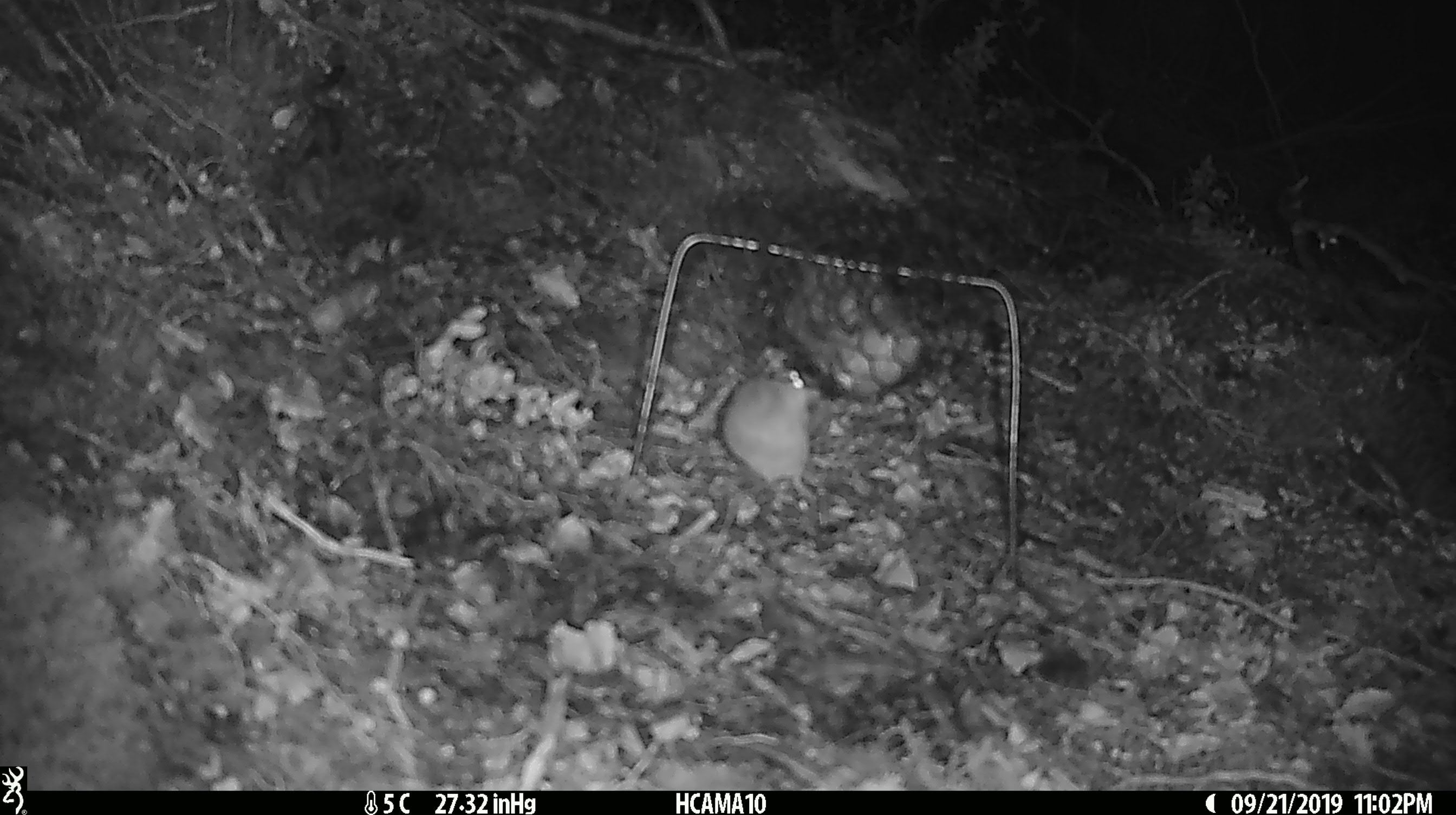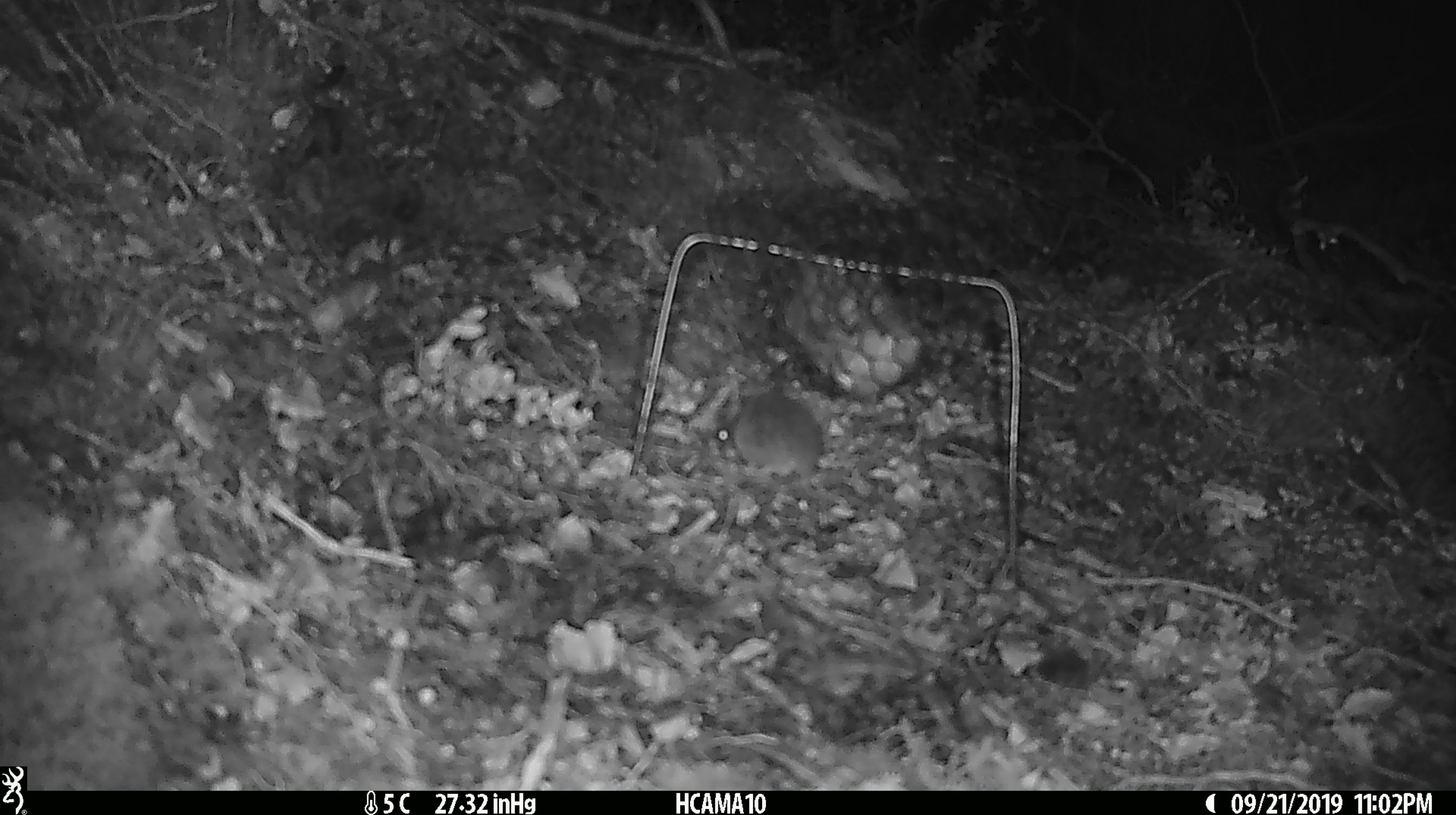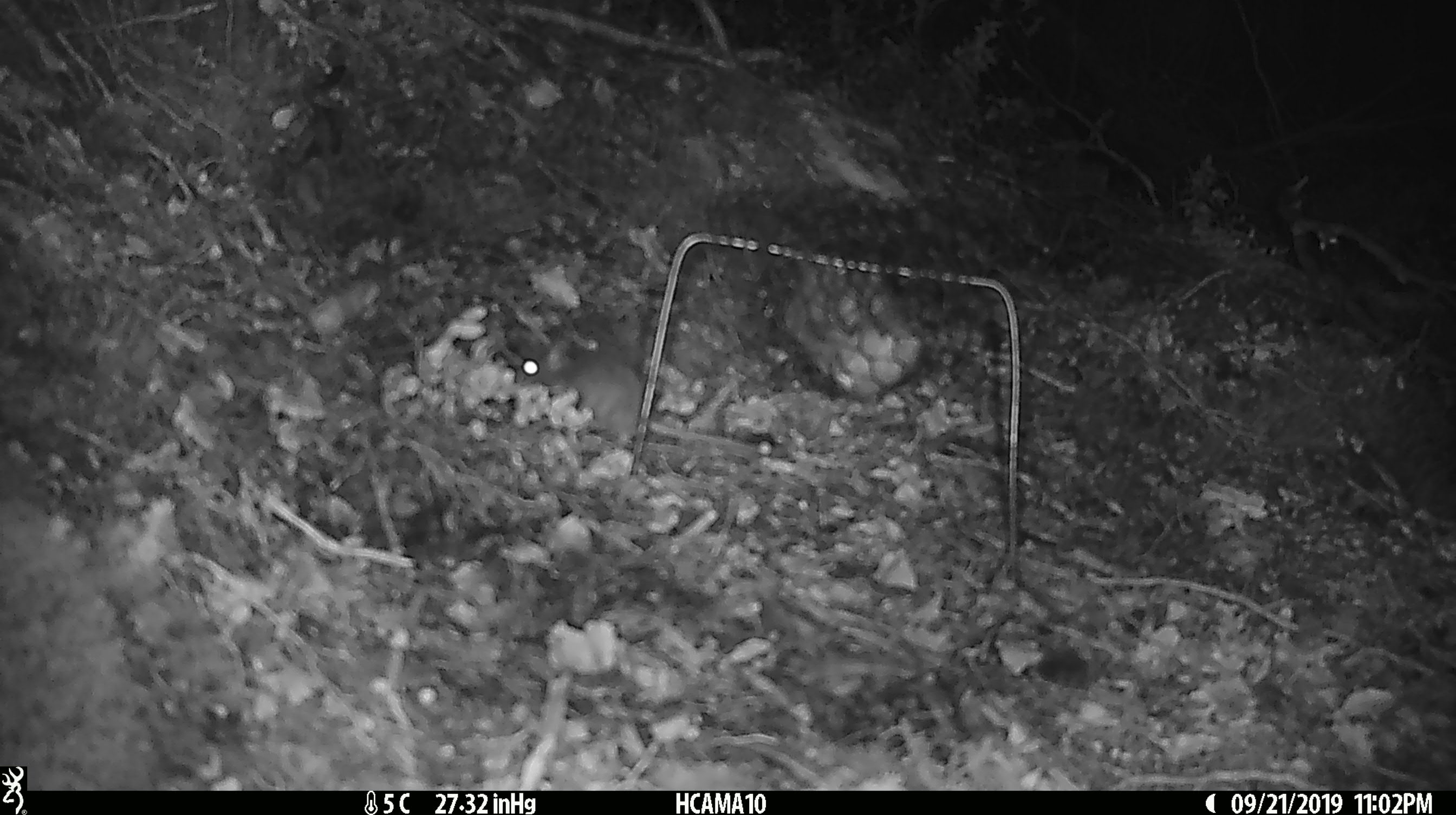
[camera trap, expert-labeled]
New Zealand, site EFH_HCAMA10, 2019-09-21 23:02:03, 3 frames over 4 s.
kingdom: Animalia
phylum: Chordata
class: Mammalia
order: Rodentia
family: Muridae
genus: Mus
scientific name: Mus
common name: mouse